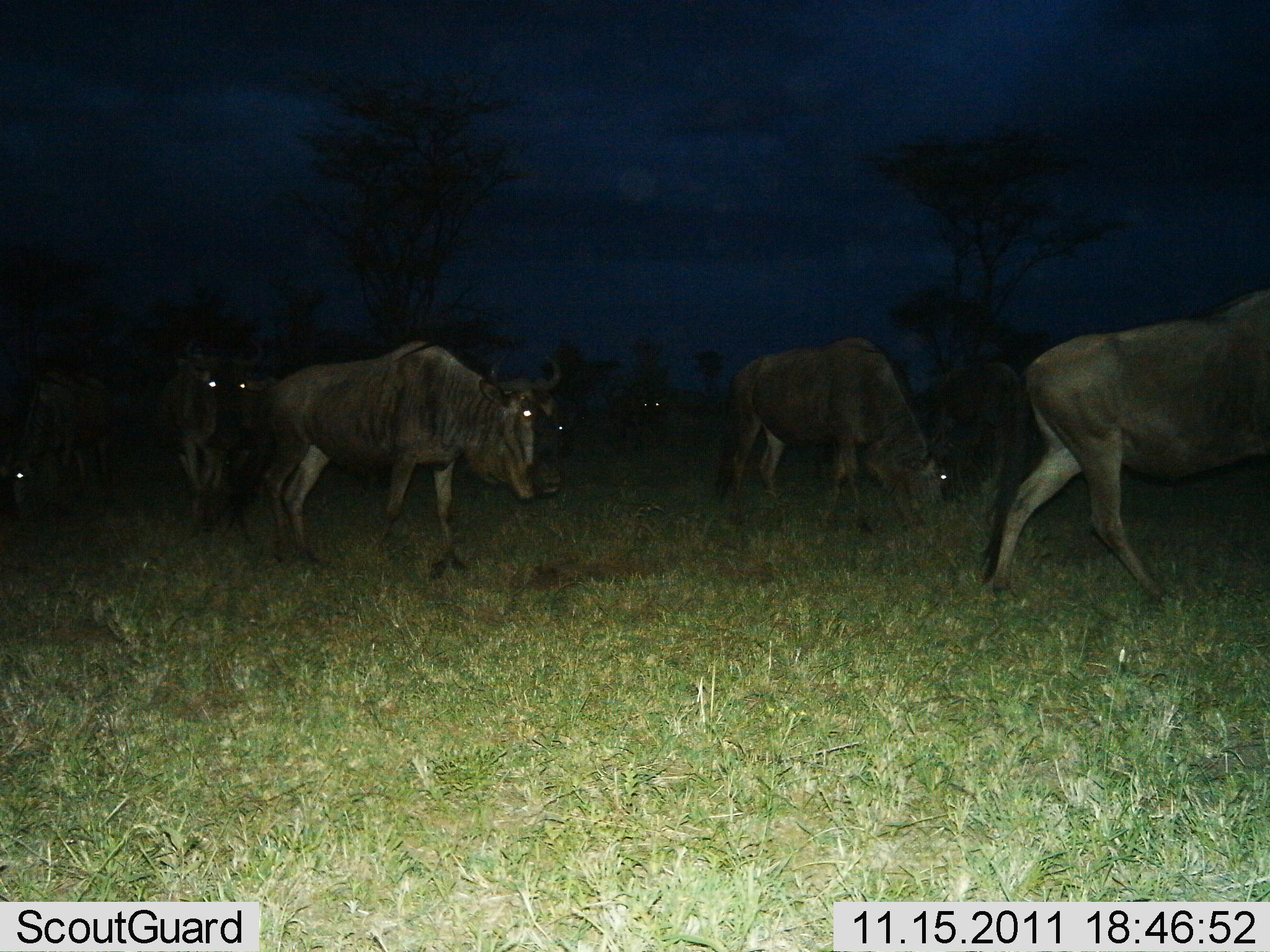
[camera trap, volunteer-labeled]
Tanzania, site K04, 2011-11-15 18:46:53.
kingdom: Animalia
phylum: Chordata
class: Mammalia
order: Artiodactyla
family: Bovidae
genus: Connochaetes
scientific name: Connochaetes taurinus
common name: blue wildebeest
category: wildebeest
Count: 7.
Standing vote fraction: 36%.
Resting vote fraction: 0%.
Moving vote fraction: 86%.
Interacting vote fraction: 0%.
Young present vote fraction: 0%.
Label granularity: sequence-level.